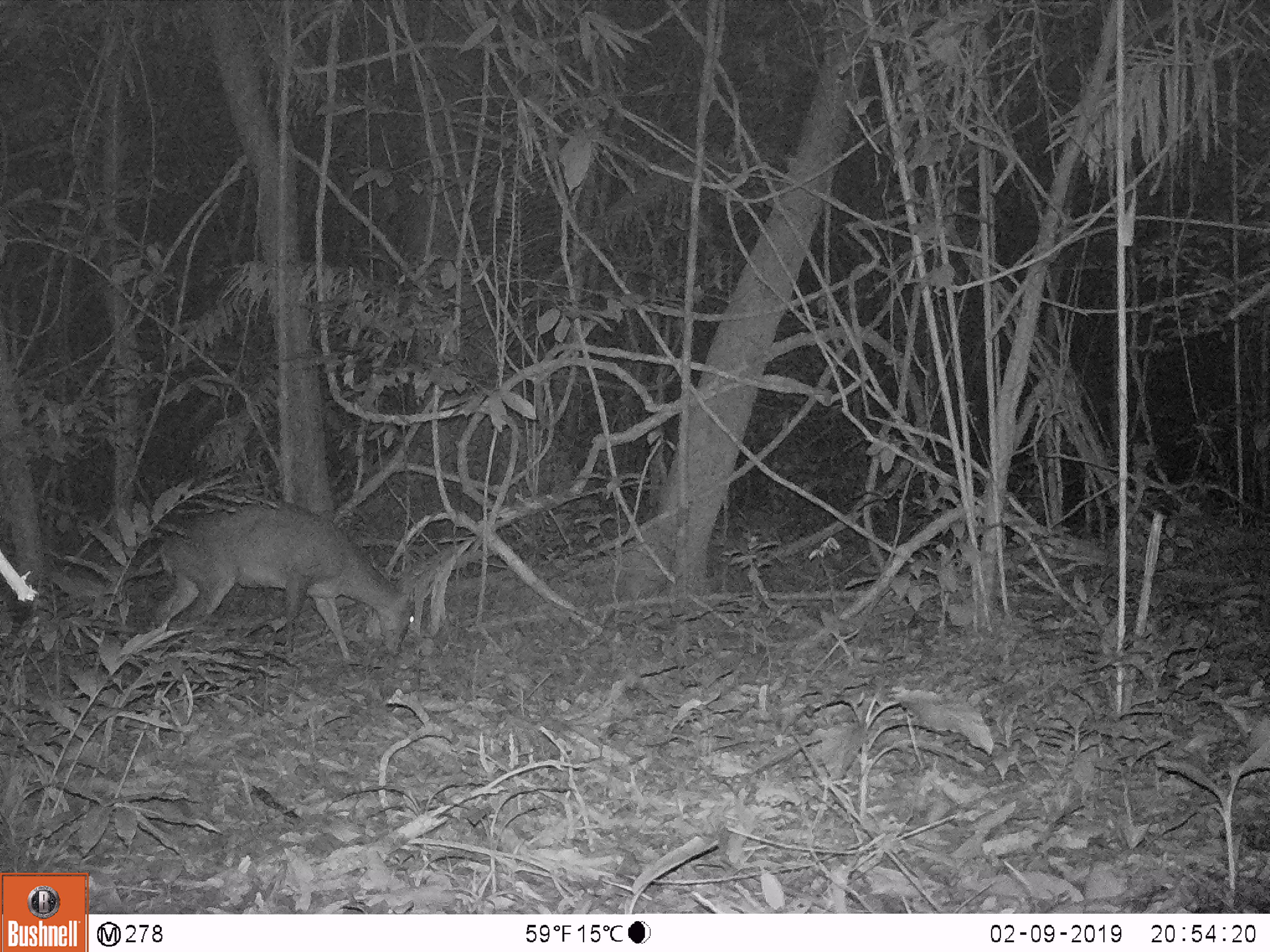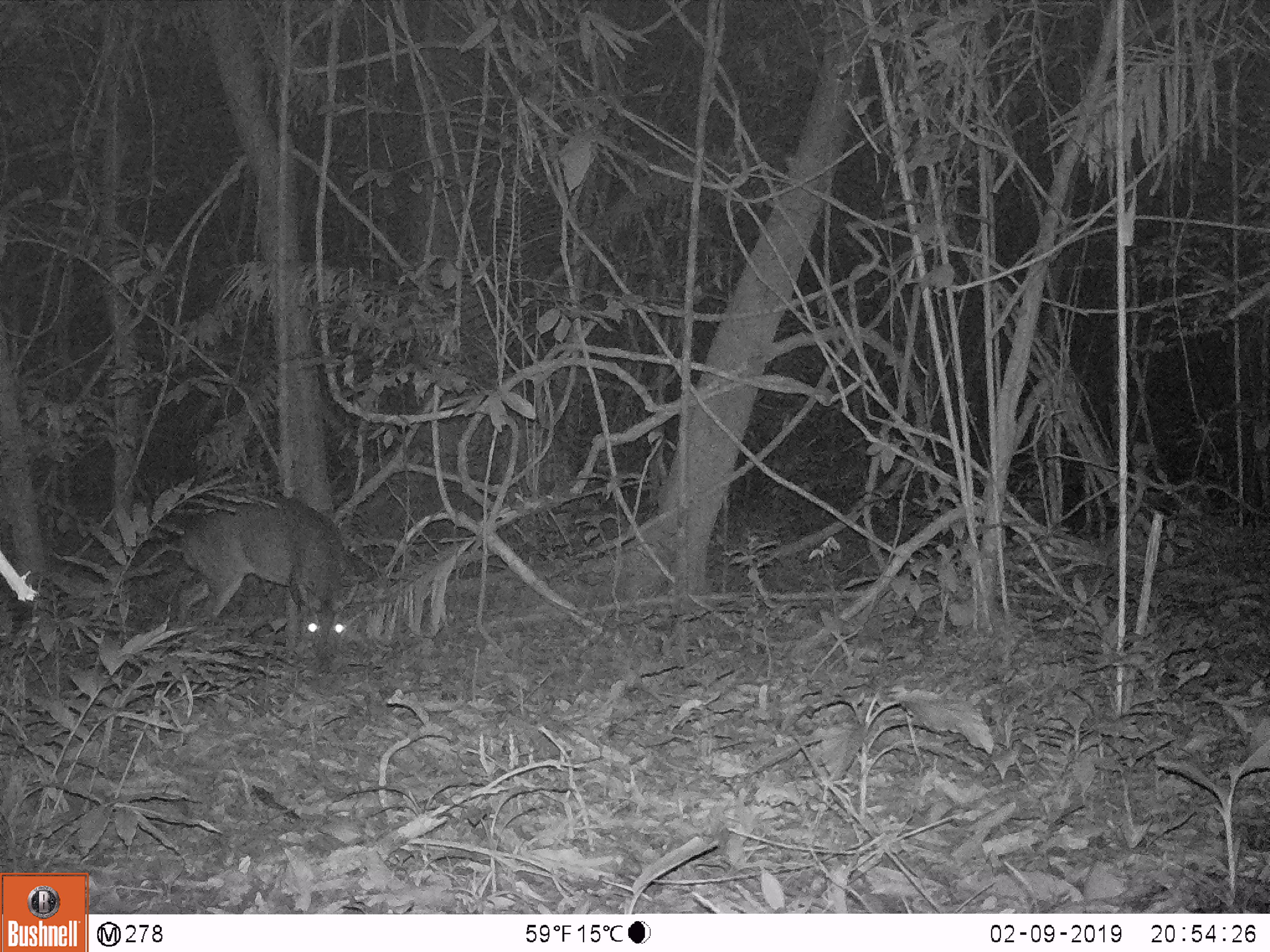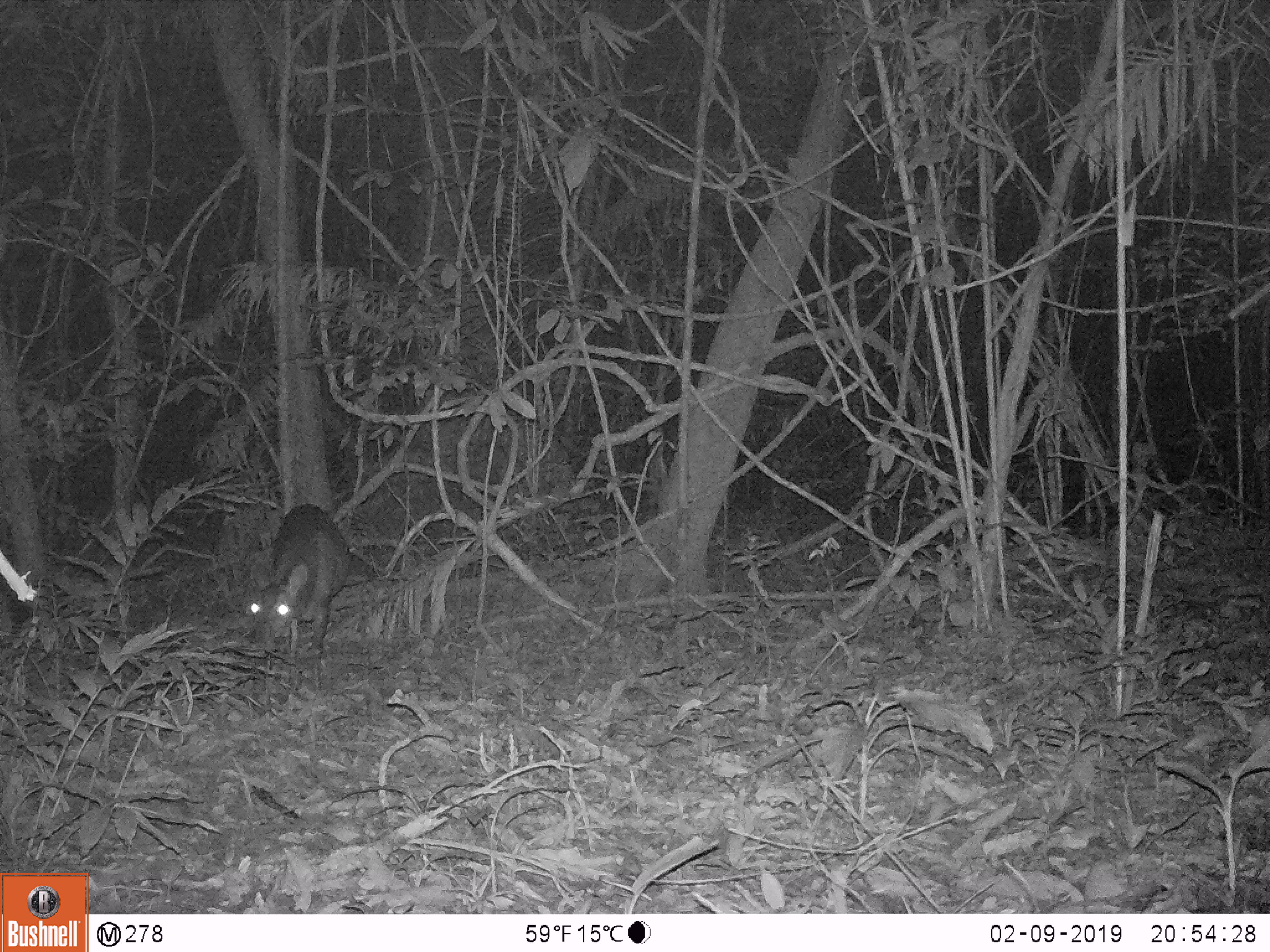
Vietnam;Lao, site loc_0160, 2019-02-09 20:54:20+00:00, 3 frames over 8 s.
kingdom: Animalia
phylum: Chordata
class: Mammalia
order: Artiodactyla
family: Cervidae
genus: Muntiacus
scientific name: Muntiacus vuquangensis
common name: large-antlered muntjac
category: large antlered muntjac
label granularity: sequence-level